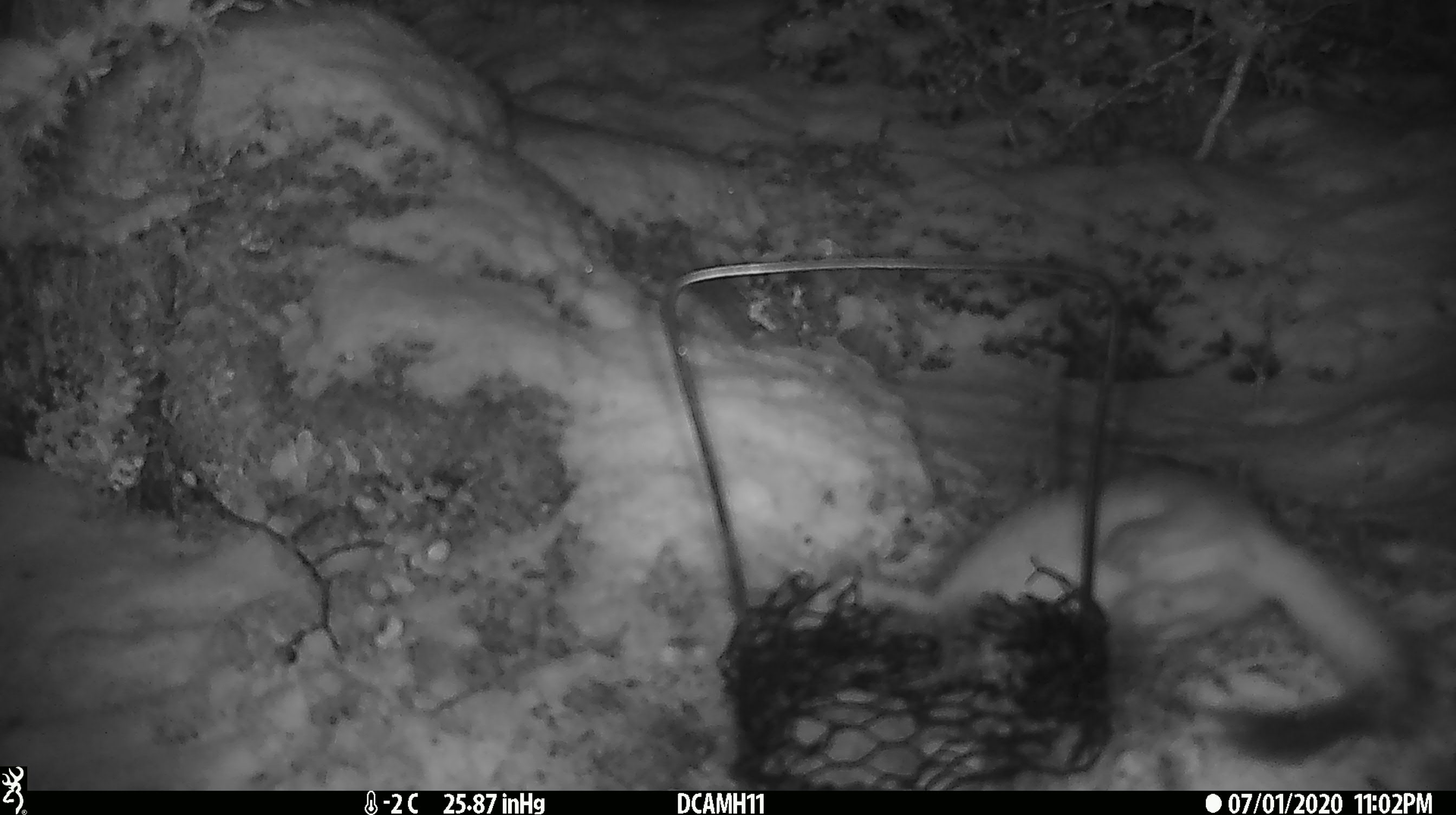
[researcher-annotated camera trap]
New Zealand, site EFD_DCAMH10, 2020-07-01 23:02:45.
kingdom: Animalia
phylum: Chordata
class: Mammalia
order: Carnivora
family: Mustelidae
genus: Mustela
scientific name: Mustela erminea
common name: stoat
Stoat (Mustela erminea).